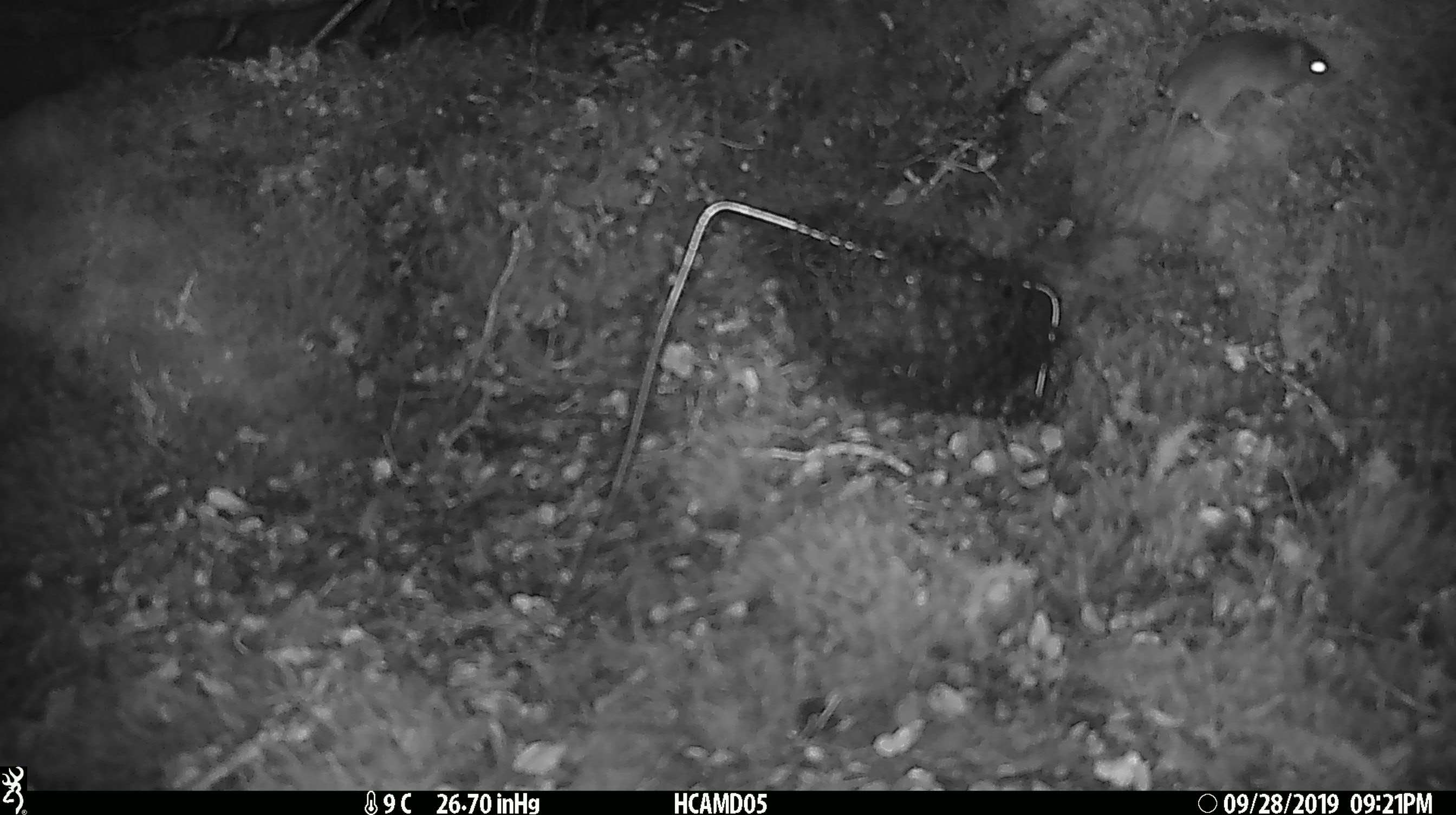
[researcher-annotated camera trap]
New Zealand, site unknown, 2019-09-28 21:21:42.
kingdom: Animalia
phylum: Chordata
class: Mammalia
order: Rodentia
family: Muridae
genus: Mus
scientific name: Mus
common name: mouse